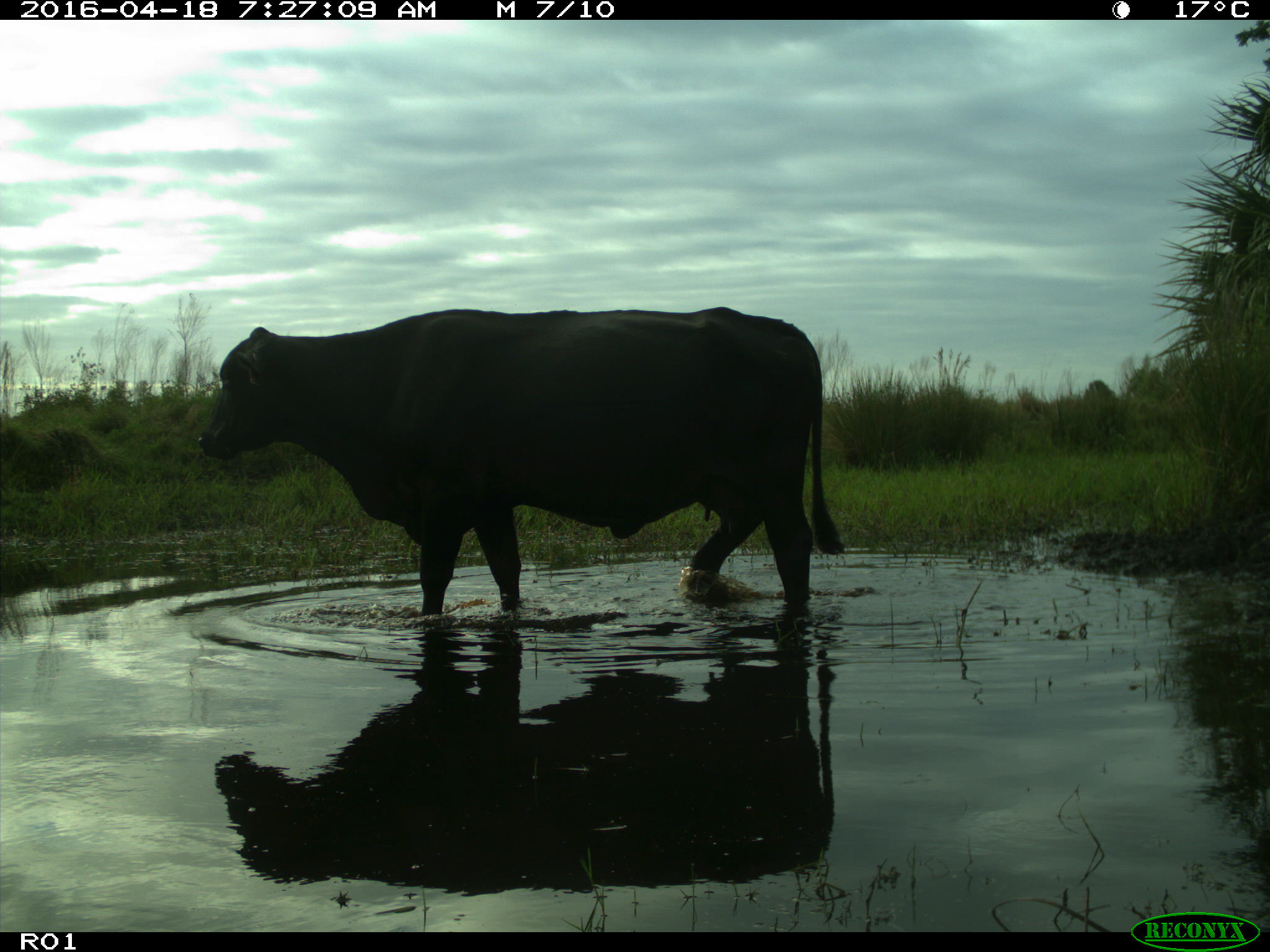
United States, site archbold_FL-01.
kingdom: Animalia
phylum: Chordata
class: Mammalia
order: Artiodactyla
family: Bovidae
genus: Bos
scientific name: Bos taurus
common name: domestic cow